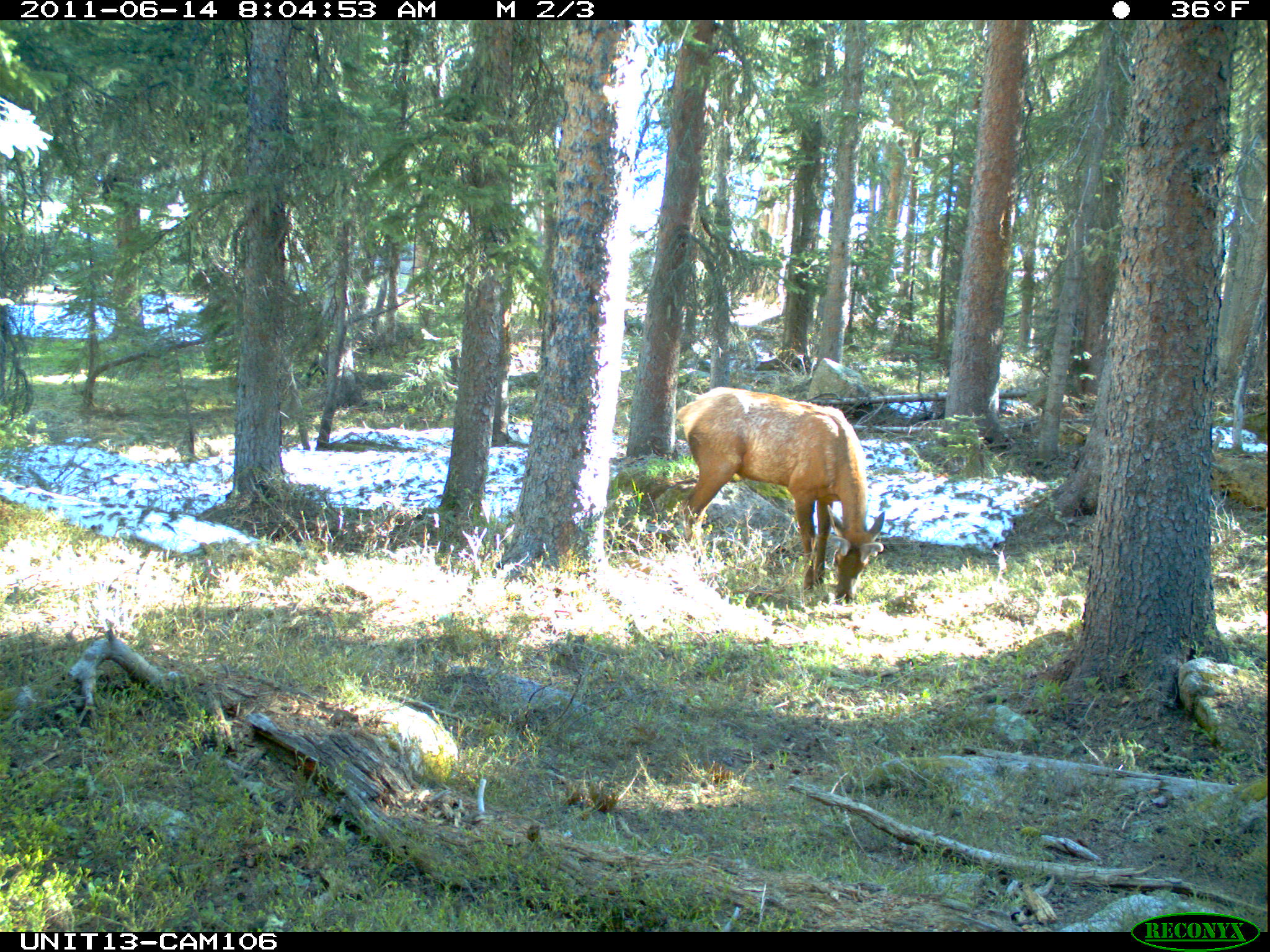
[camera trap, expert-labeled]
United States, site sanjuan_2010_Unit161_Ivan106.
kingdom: Animalia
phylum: Chordata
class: Mammalia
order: Artiodactyla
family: Cervidae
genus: Cervus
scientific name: Cervus elaphus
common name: red deer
Cervus elaphus (red deer).